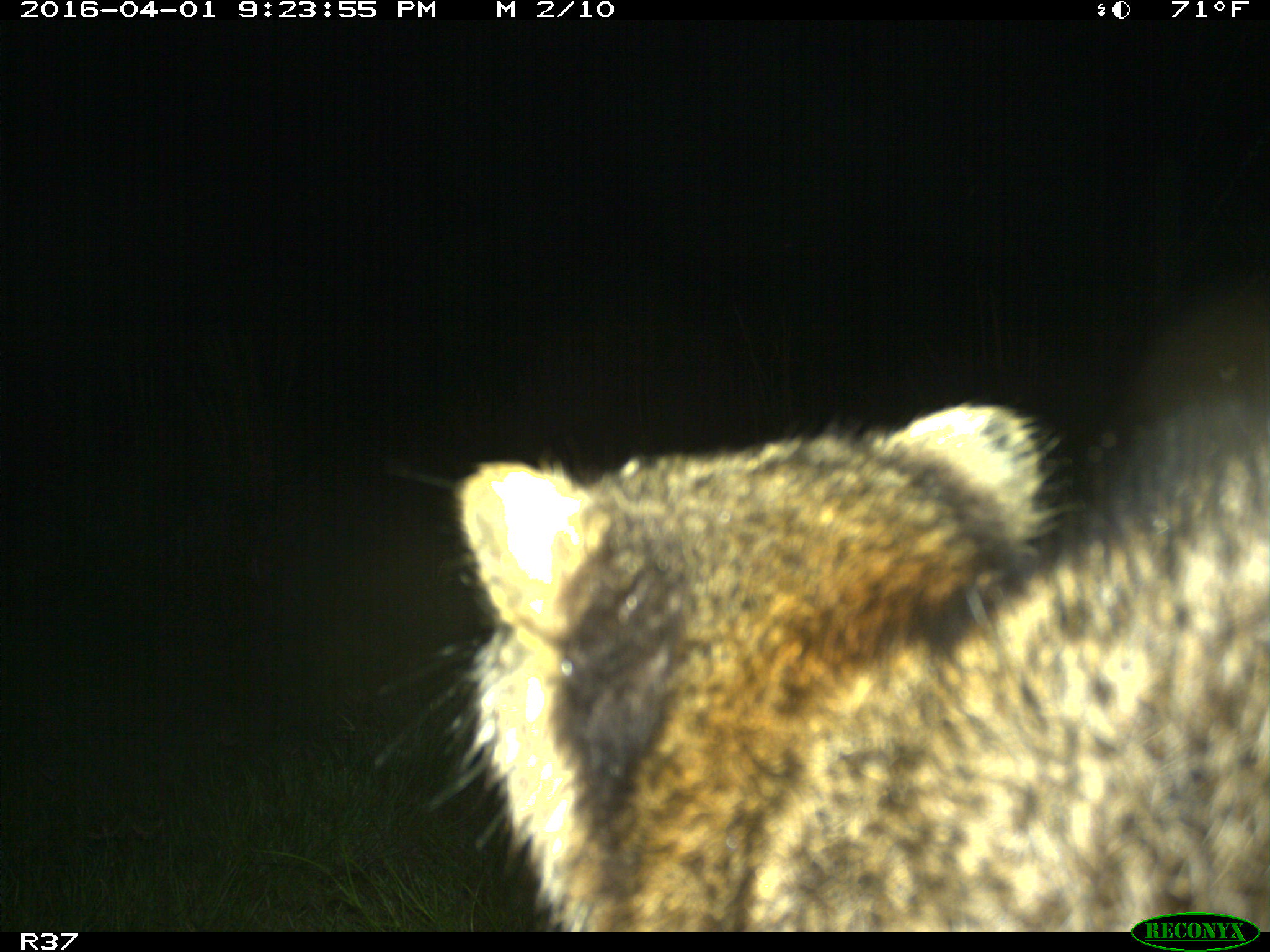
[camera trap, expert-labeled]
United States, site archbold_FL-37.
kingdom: Animalia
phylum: Chordata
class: Mammalia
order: Carnivora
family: Procyonidae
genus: Procyon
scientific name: Procyon lotor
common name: common raccoon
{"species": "Procyon lotor (common raccoon)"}